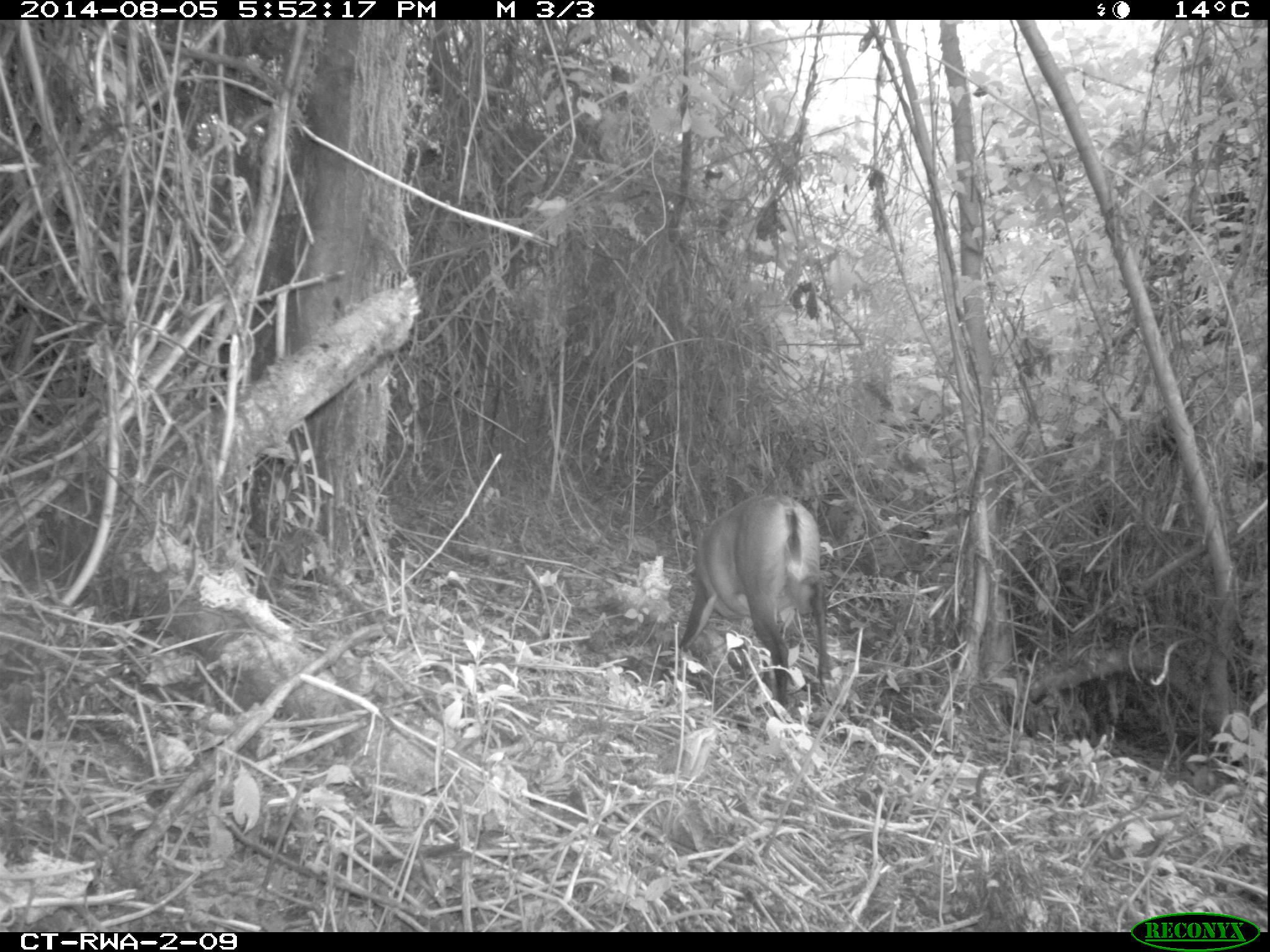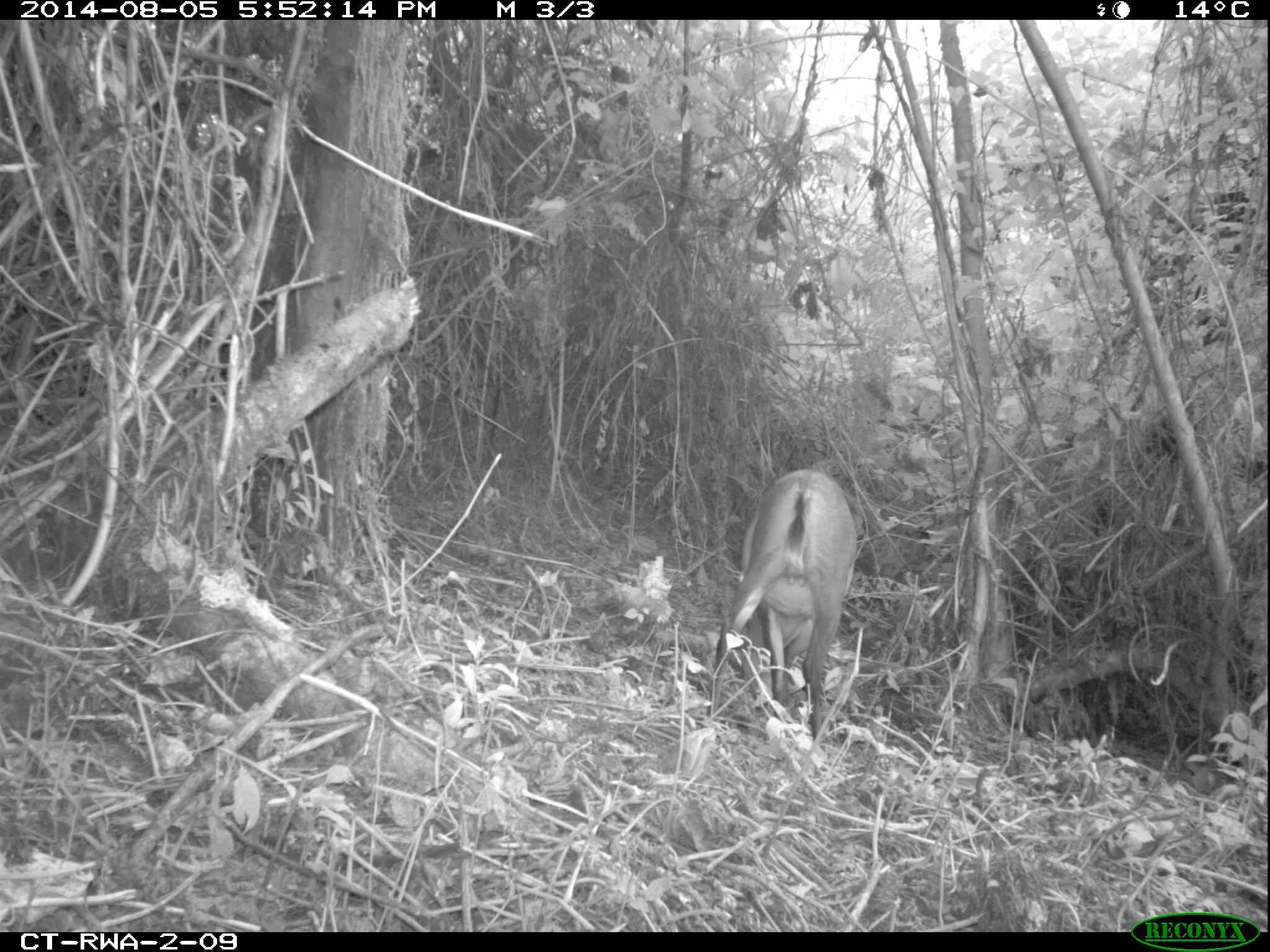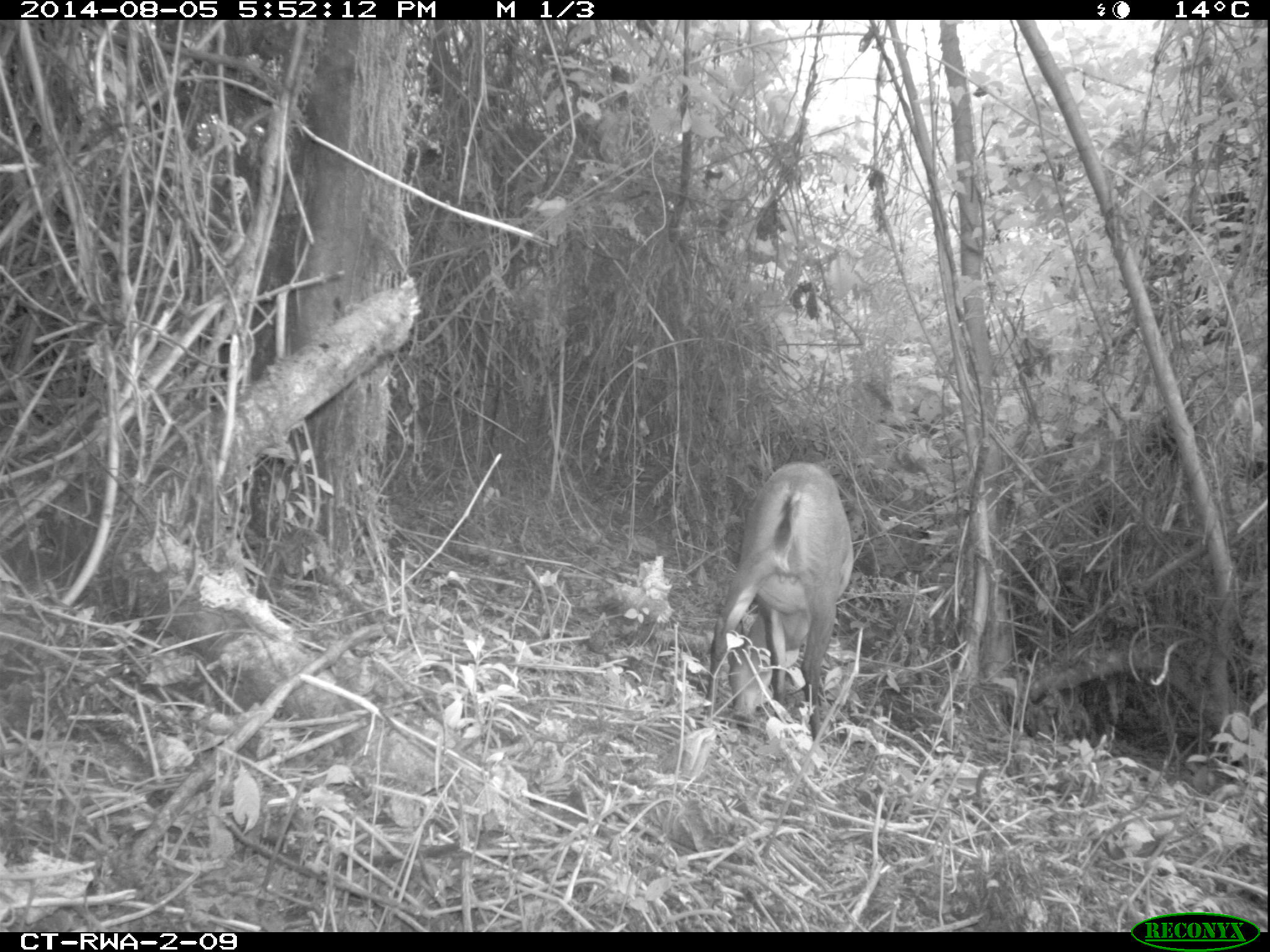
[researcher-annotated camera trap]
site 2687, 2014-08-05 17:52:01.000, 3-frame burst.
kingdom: Animalia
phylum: Chordata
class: Mammalia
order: Artiodactyla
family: Bovidae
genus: Cephalophus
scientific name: Cephalophus nigrifrons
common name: black-fronted duiker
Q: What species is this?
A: Cephalophus nigrifrons (black-fronted duiker).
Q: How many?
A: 1.